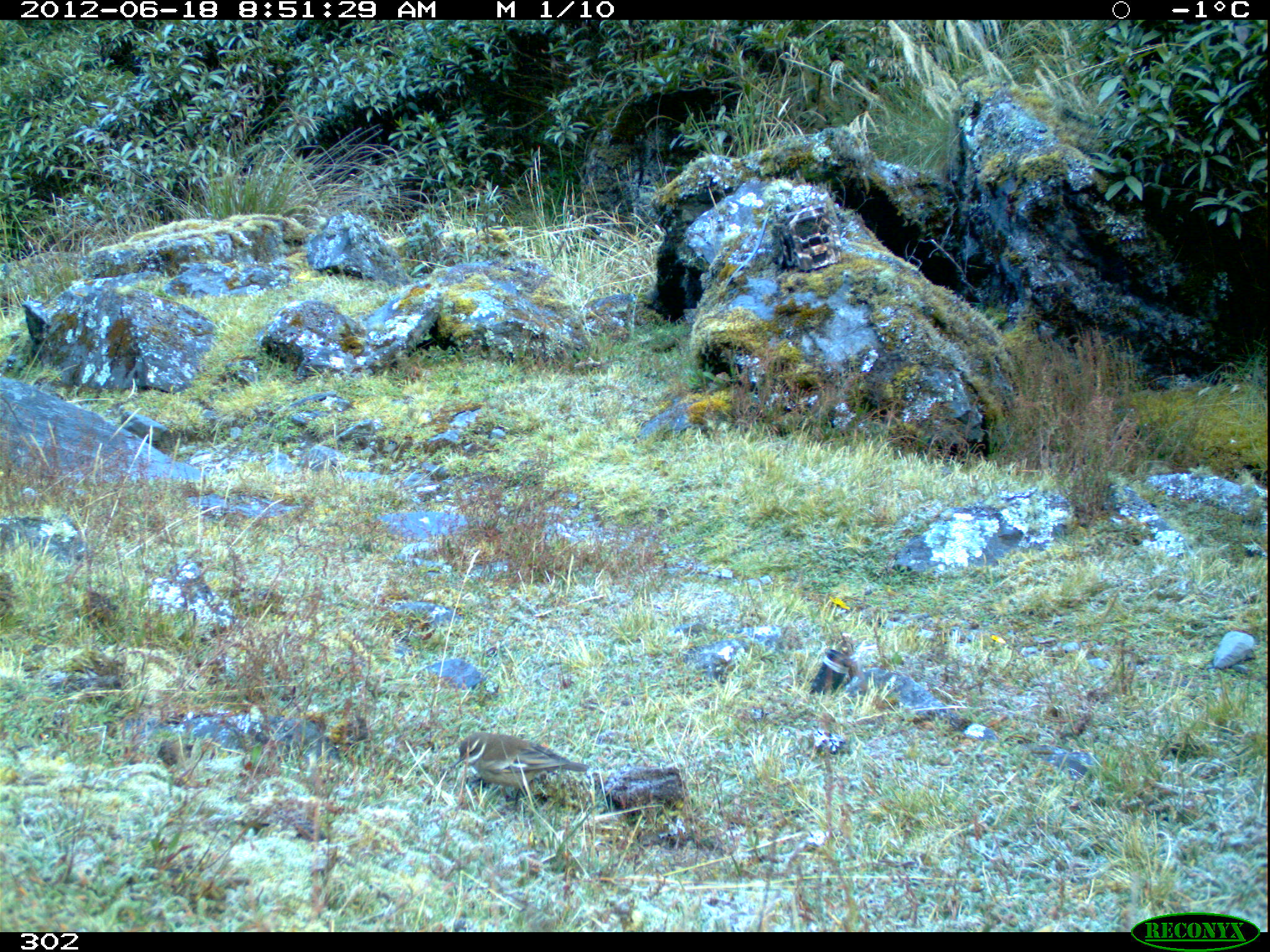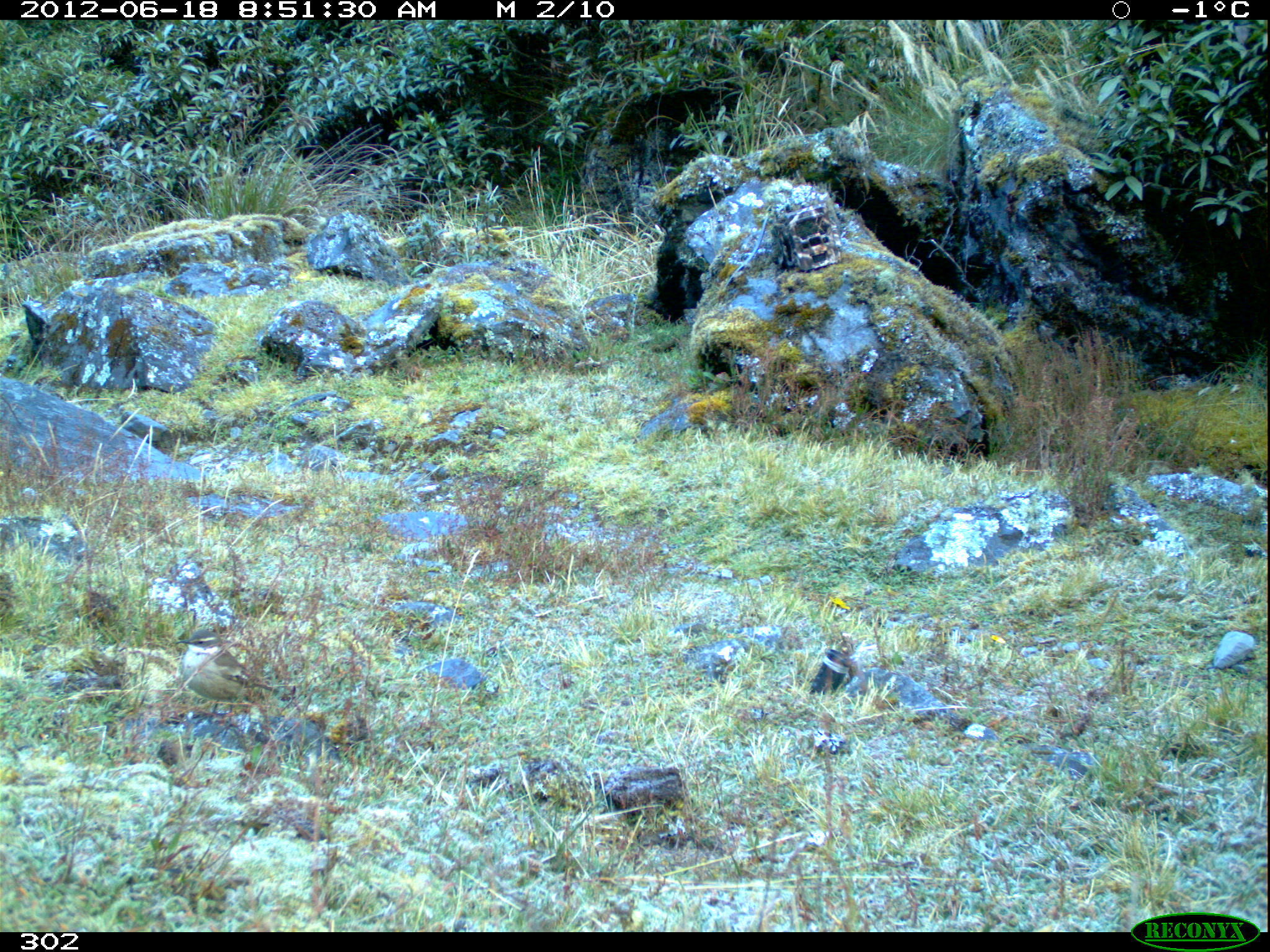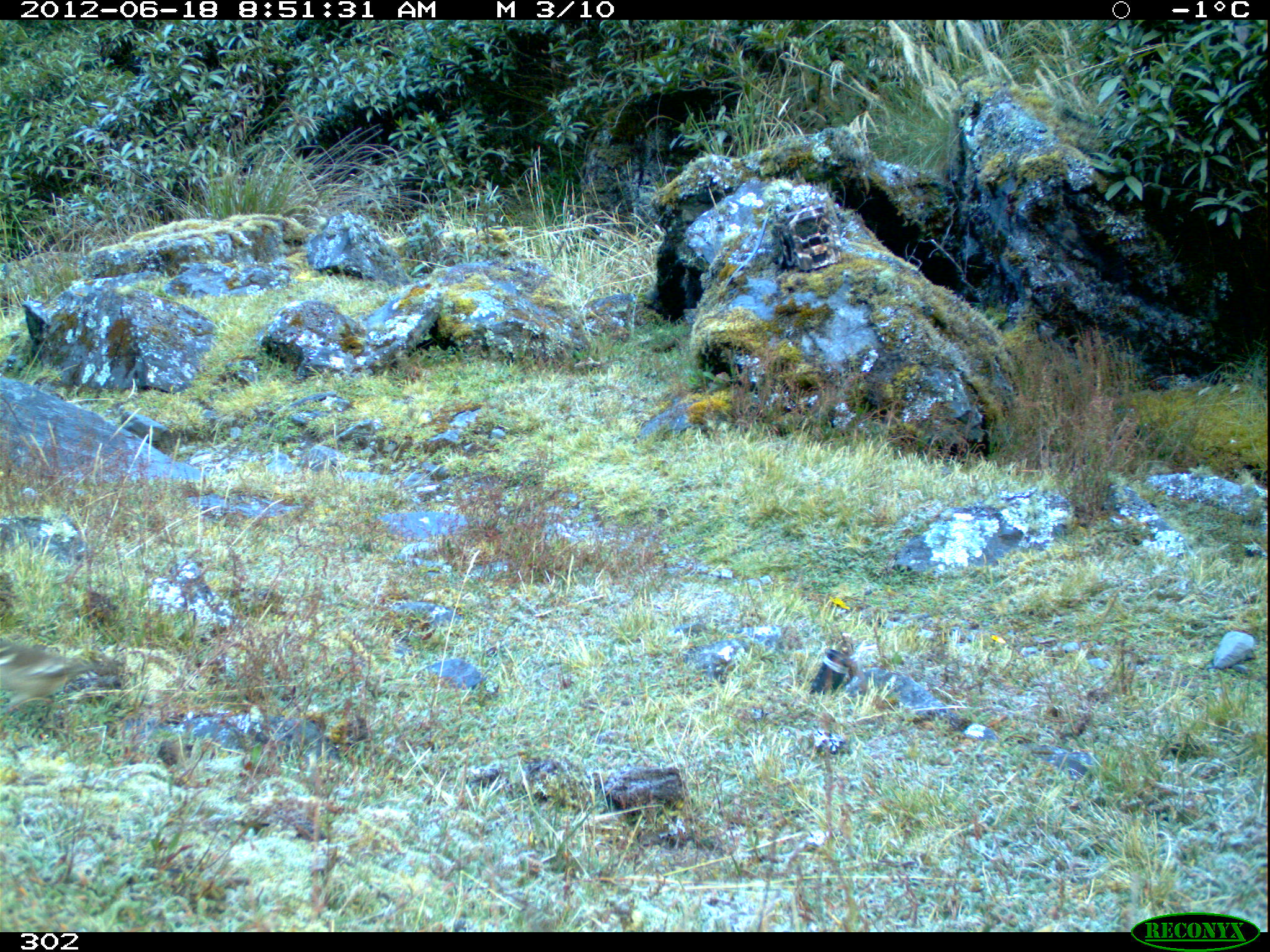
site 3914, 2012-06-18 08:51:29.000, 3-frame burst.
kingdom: Animalia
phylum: Chordata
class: Aves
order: Passeriformes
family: Furnariidae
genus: Cinclodes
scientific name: Cinclodes fuscus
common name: buff-winged cinclodes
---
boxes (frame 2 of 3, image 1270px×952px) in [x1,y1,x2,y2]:
cinclodes fuscus: [174,629,278,714]